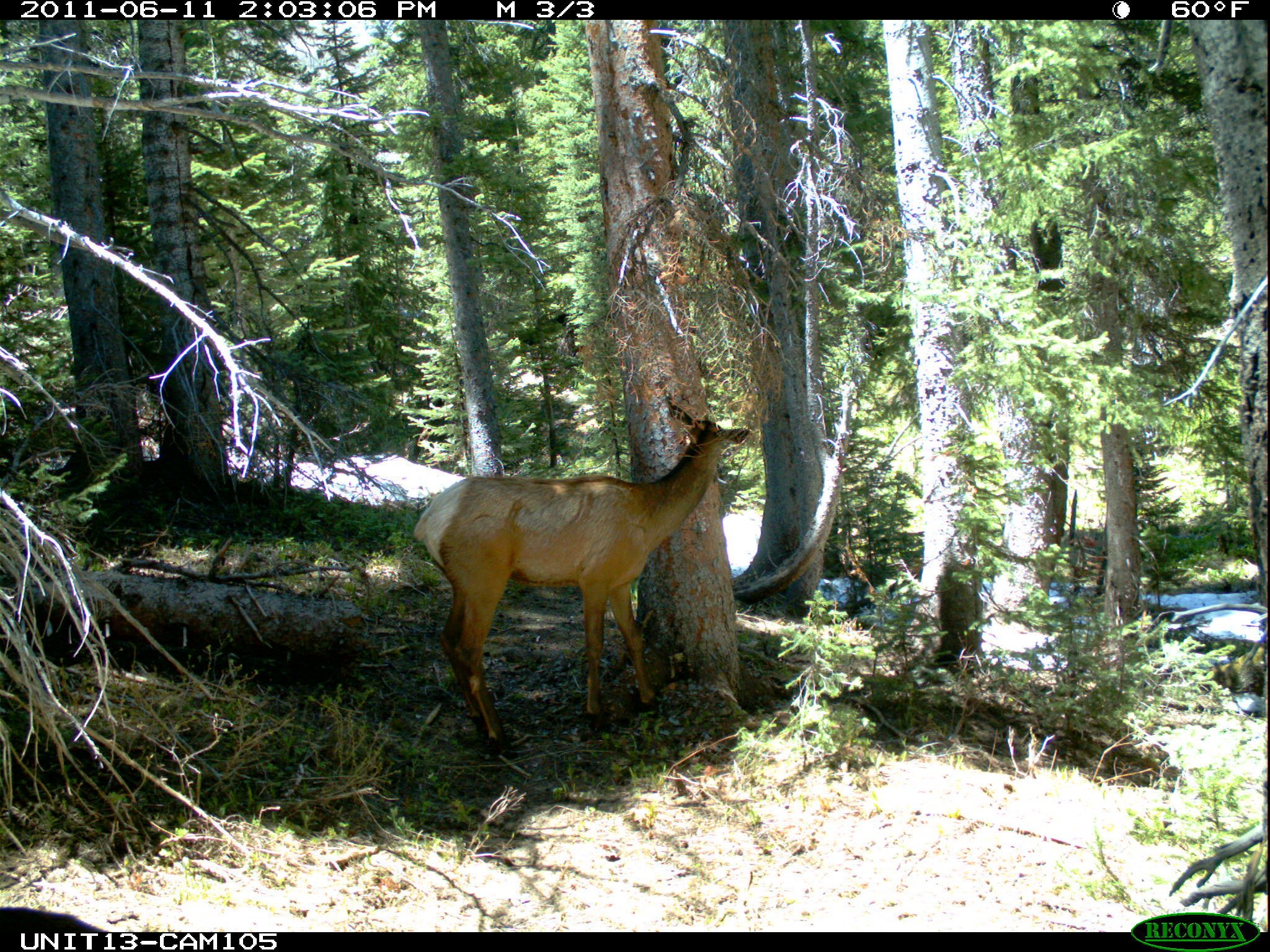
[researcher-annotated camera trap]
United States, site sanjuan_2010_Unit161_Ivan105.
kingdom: Animalia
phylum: Chordata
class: Mammalia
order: Artiodactyla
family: Cervidae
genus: Cervus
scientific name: Cervus elaphus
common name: red deer